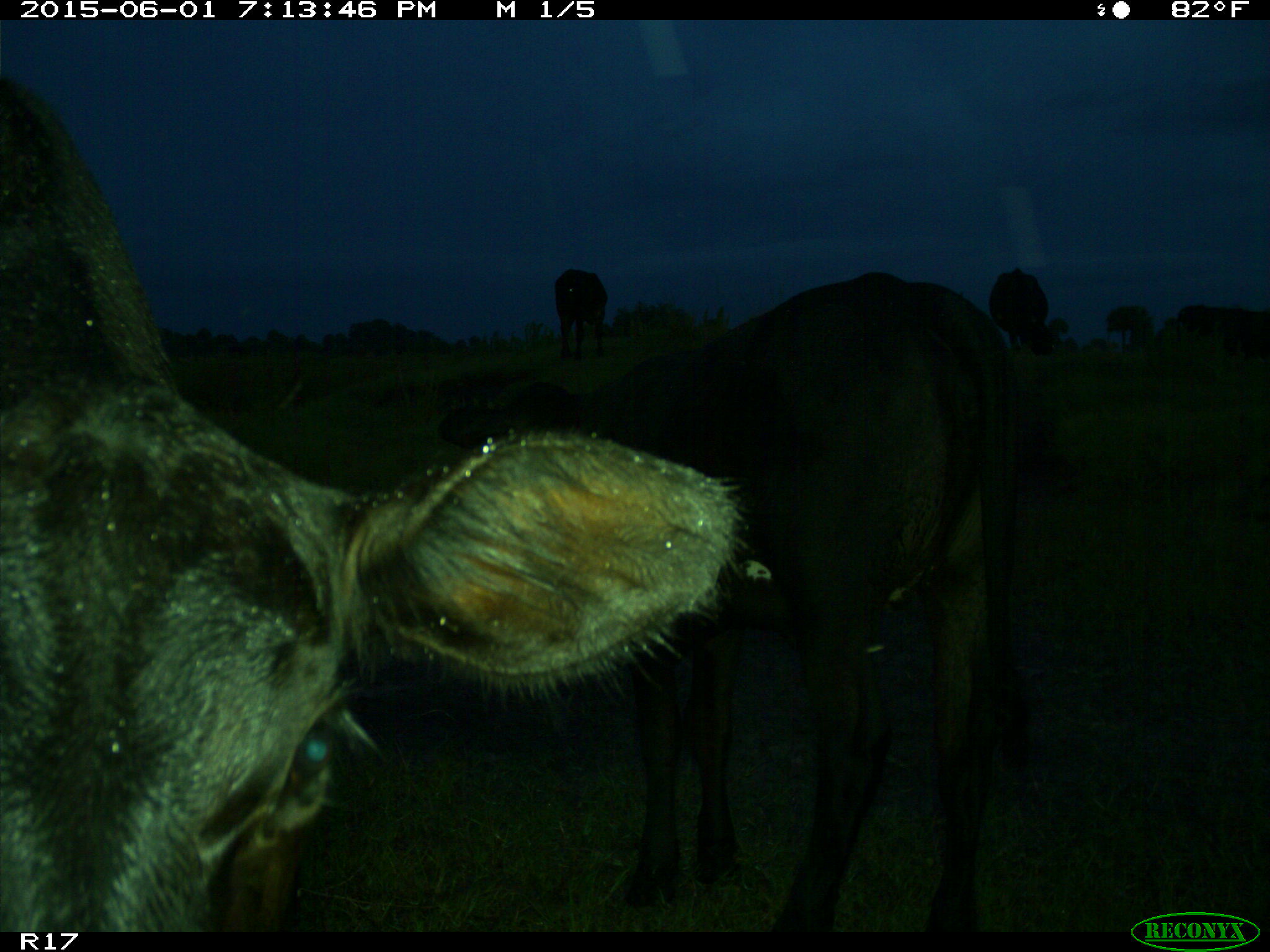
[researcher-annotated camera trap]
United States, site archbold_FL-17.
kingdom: Animalia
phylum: Chordata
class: Mammalia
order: Artiodactyla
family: Bovidae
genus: Bos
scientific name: Bos taurus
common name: domestic cow